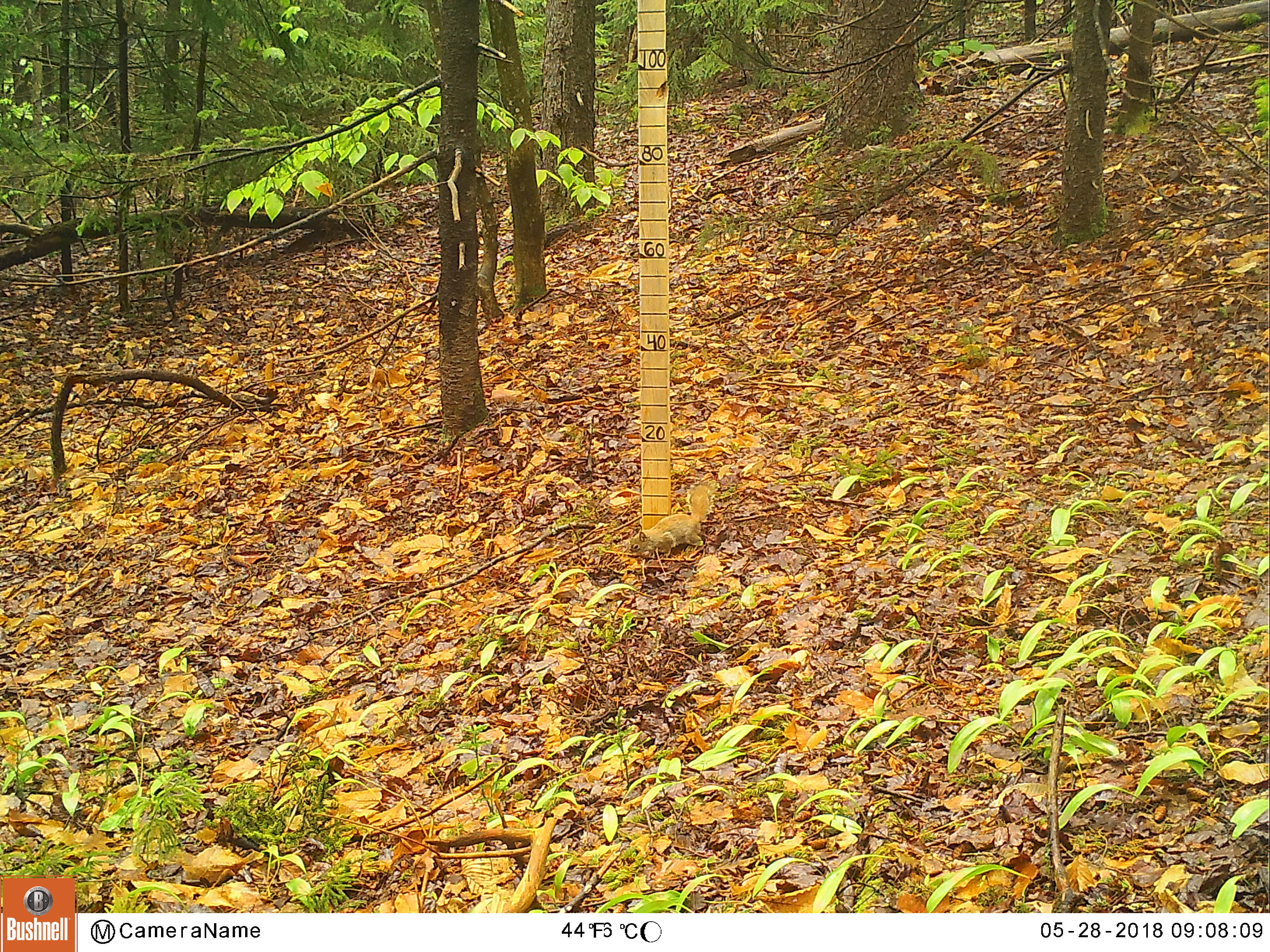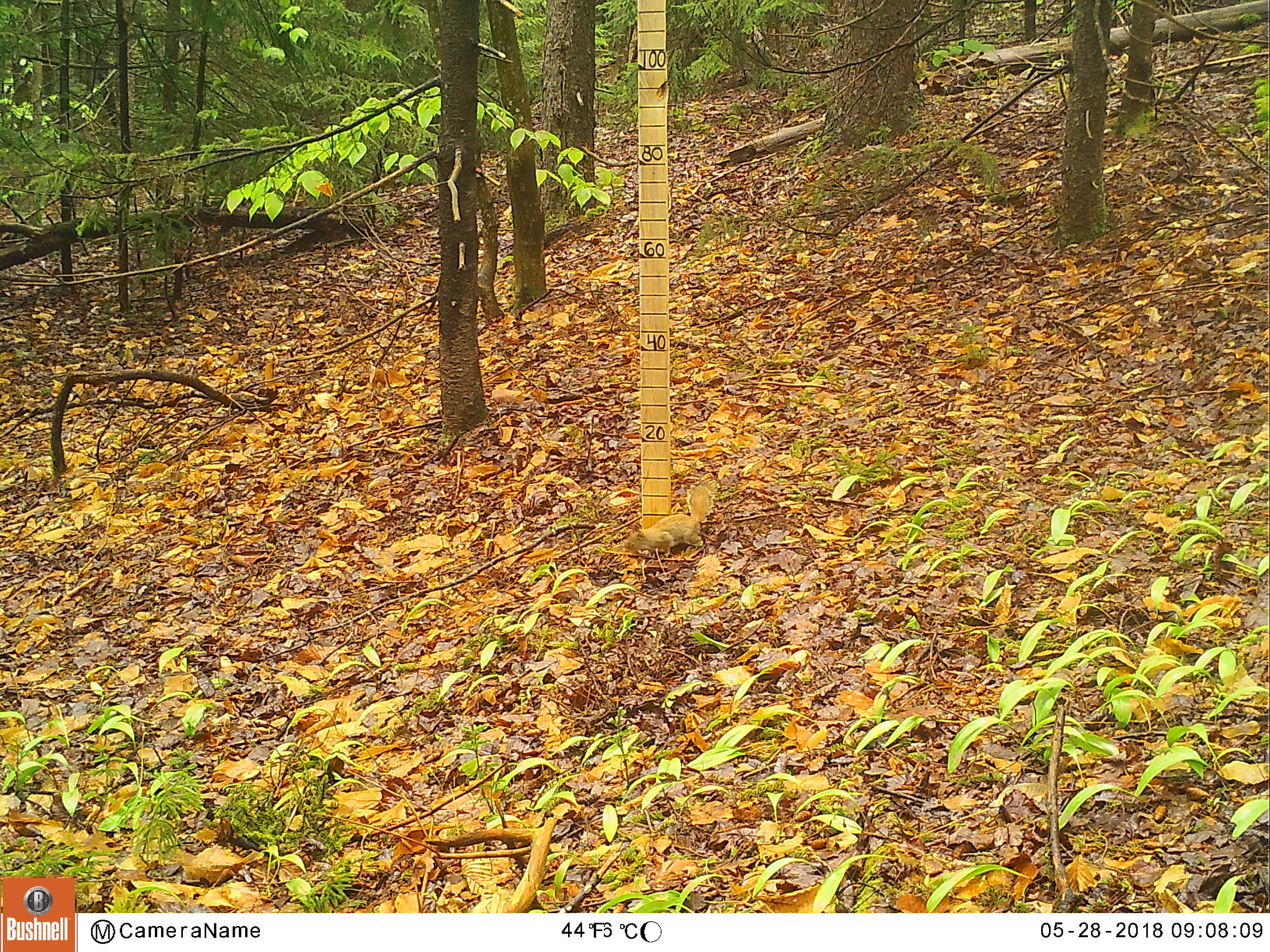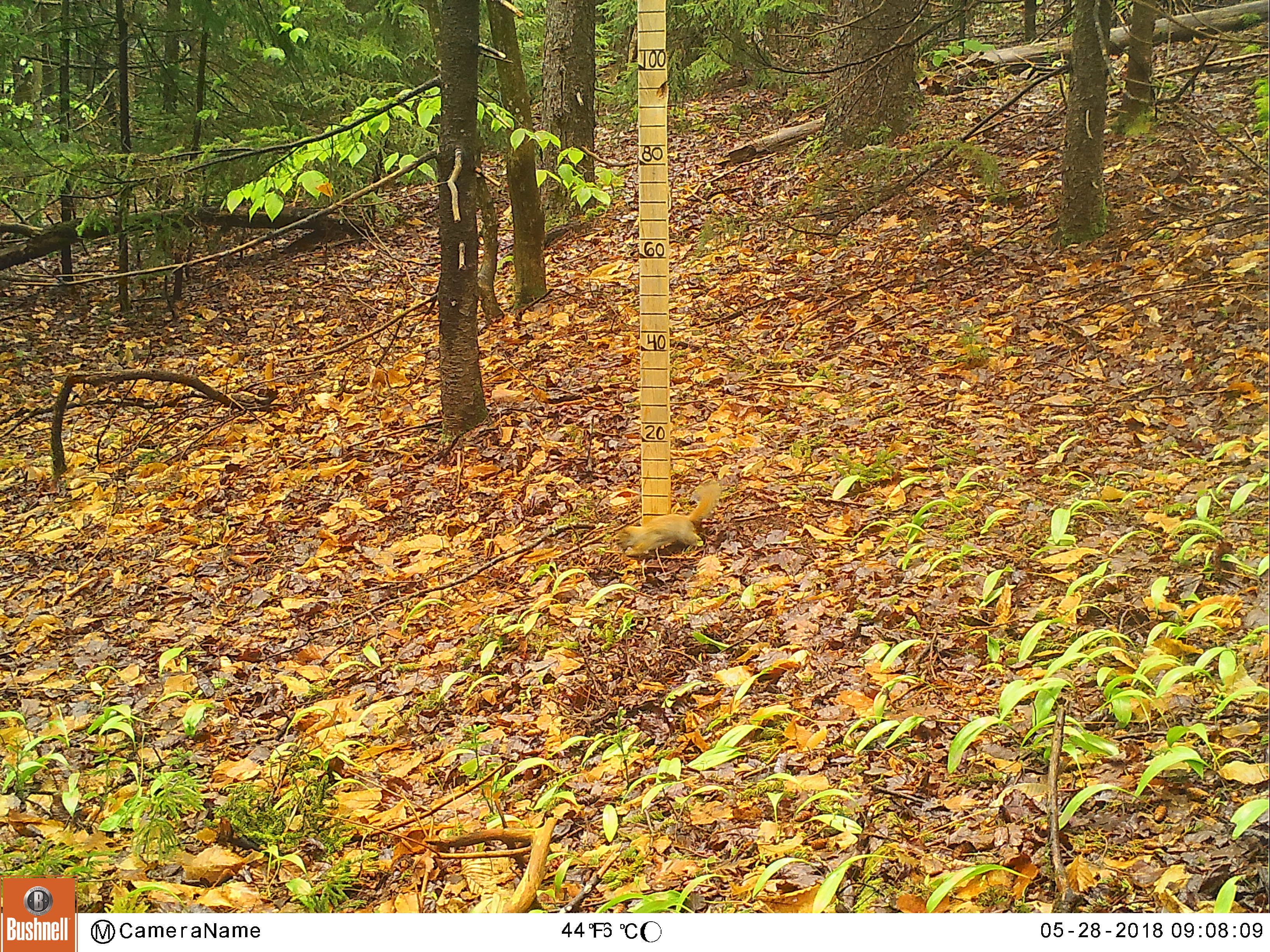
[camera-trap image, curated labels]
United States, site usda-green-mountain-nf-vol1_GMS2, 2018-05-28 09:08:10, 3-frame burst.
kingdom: Animalia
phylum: Chordata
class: Mammalia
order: Rodentia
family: Sciuridae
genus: Tamiasciurus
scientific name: Tamiasciurus hudsonicus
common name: red squirrel